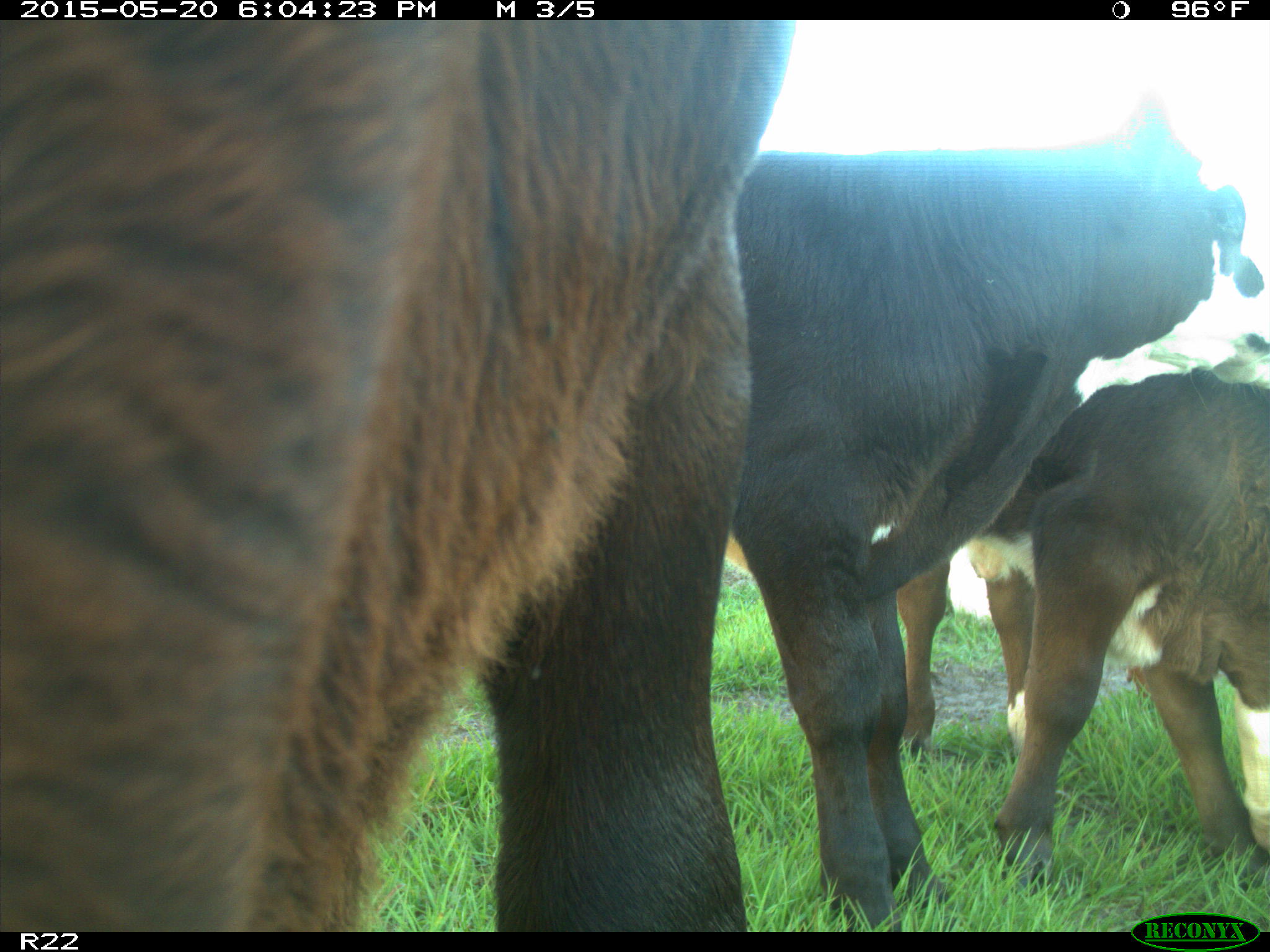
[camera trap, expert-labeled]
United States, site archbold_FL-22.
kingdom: Animalia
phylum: Chordata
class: Mammalia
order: Artiodactyla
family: Bovidae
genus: Bos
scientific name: Bos taurus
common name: domestic cow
Bos taurus (domestic cow).